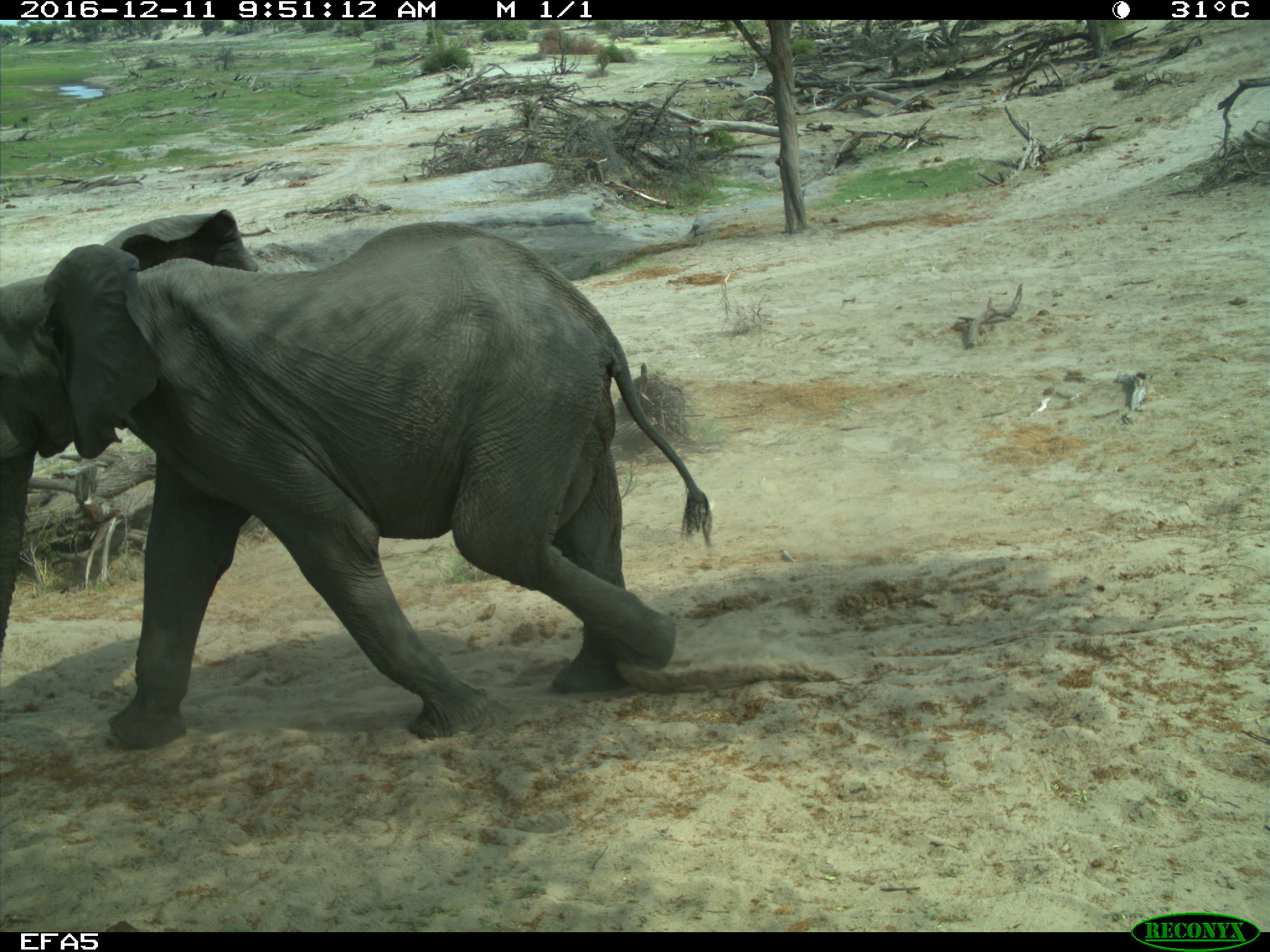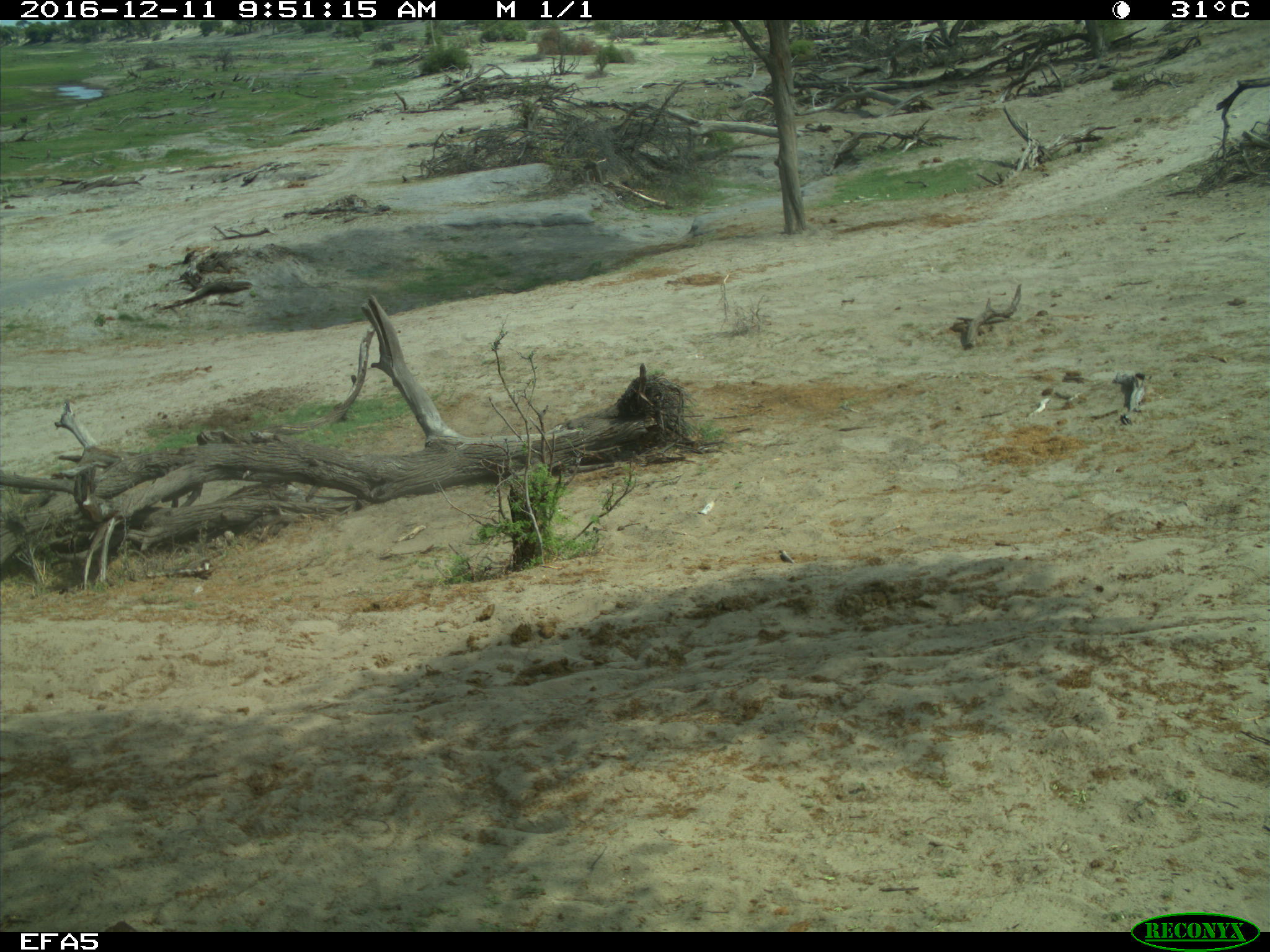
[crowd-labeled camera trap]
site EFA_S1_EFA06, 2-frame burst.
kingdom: Animalia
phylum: Chordata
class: Mammalia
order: Proboscidea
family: Elephantidae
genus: Loxodonta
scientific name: Loxodonta africana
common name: african bush elephant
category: elephant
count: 1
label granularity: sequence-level